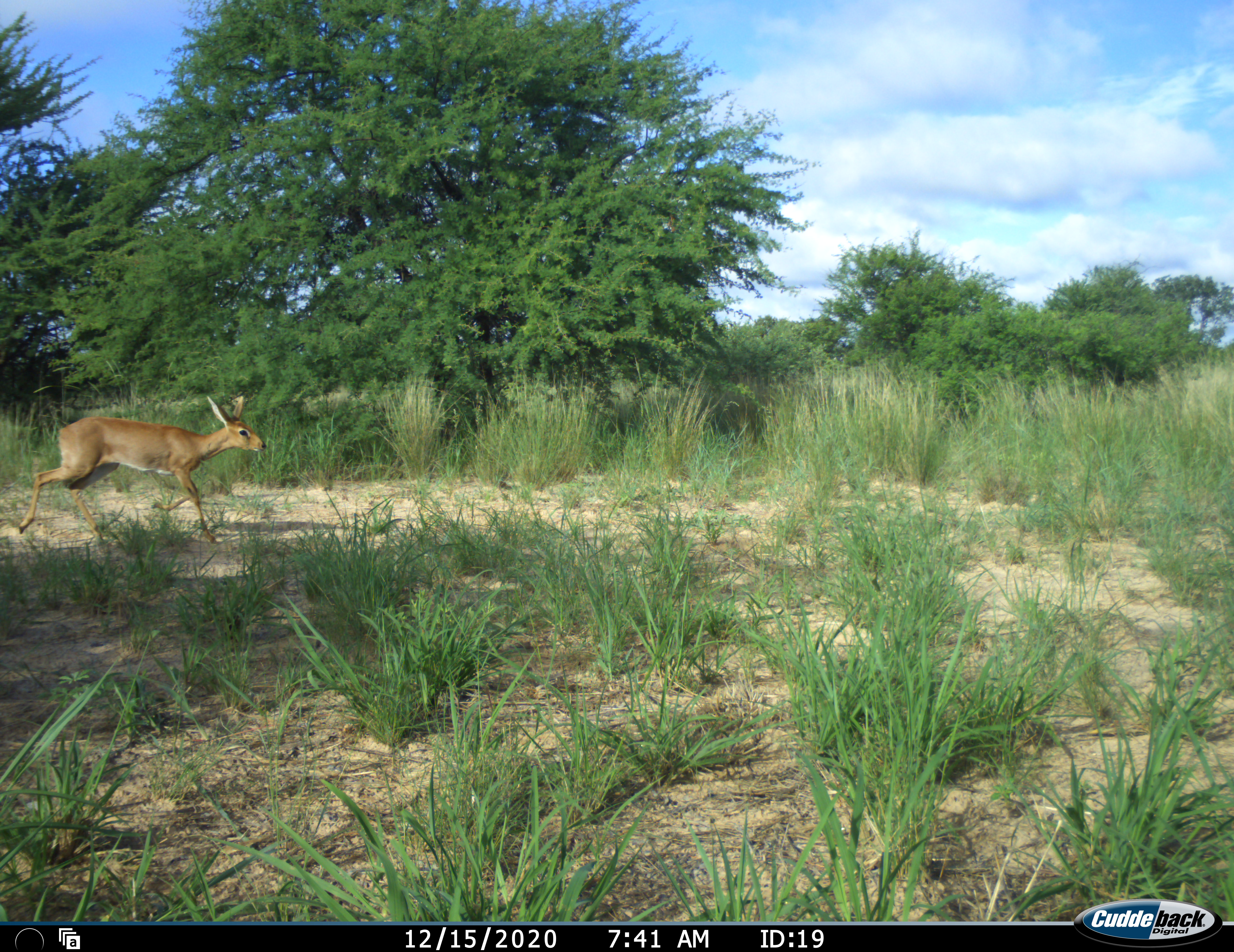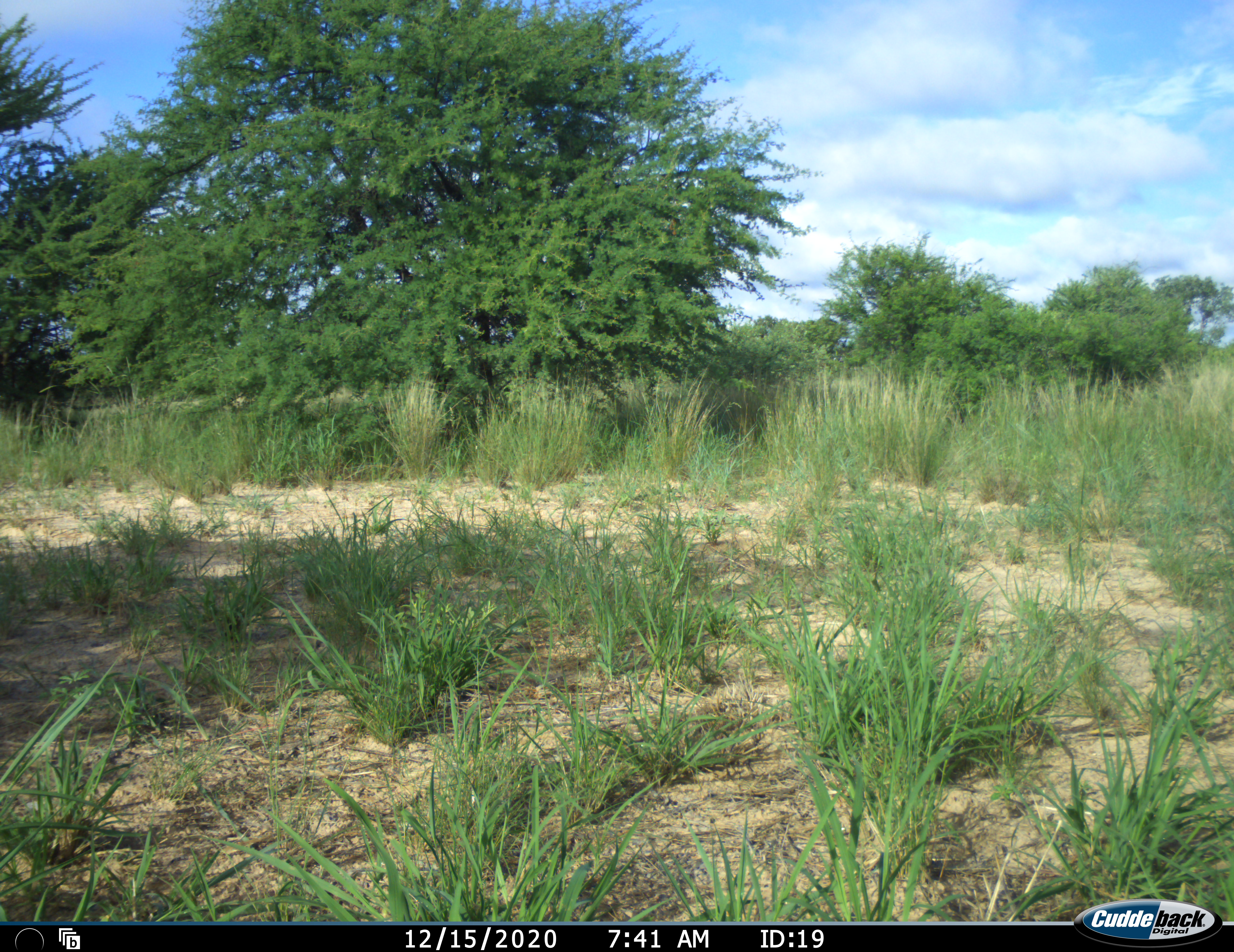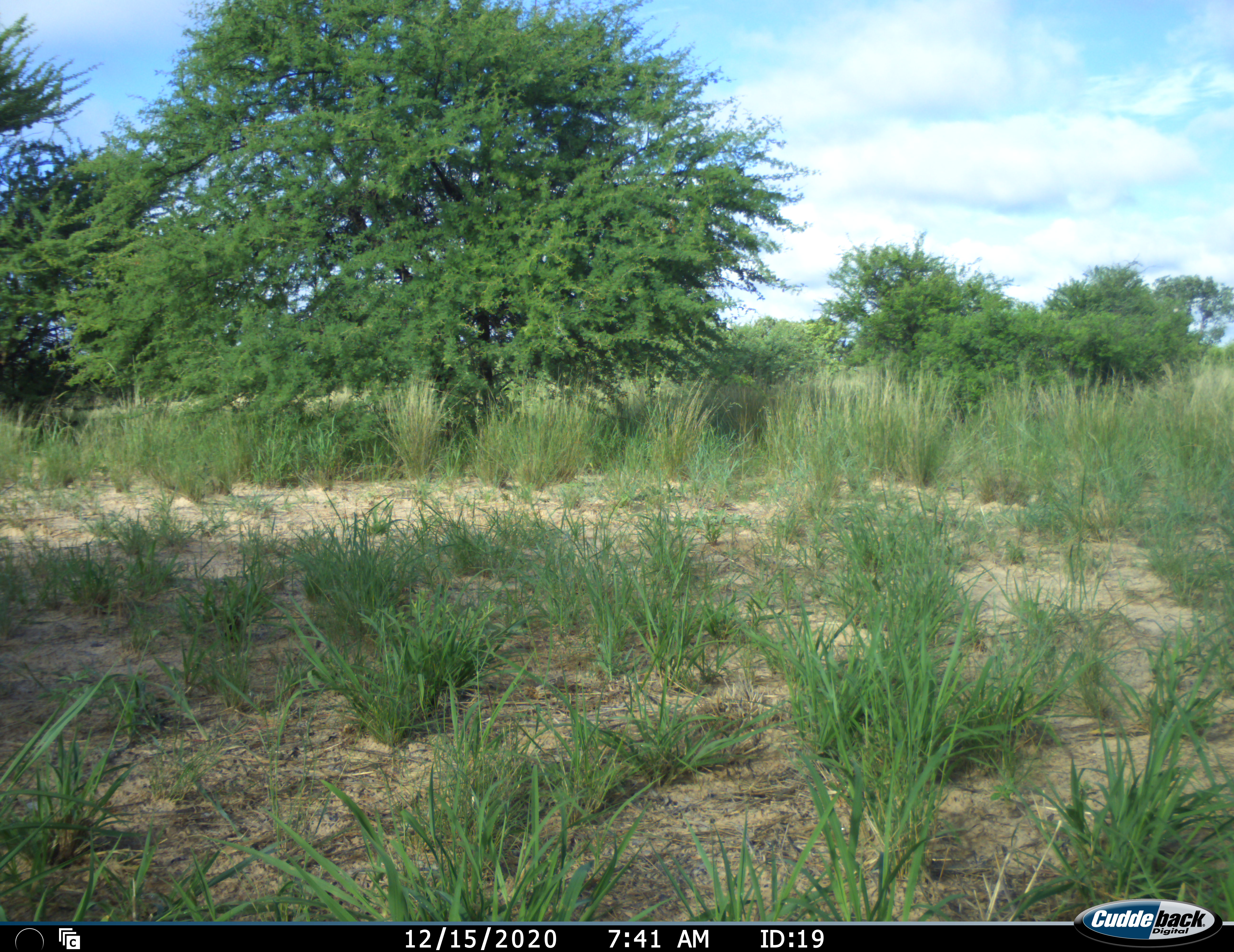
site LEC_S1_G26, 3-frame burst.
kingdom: Animalia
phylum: Chordata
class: Mammalia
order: Artiodactyla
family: Bovidae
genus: Raphicerus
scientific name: Raphicerus campestris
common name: steenbok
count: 1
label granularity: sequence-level